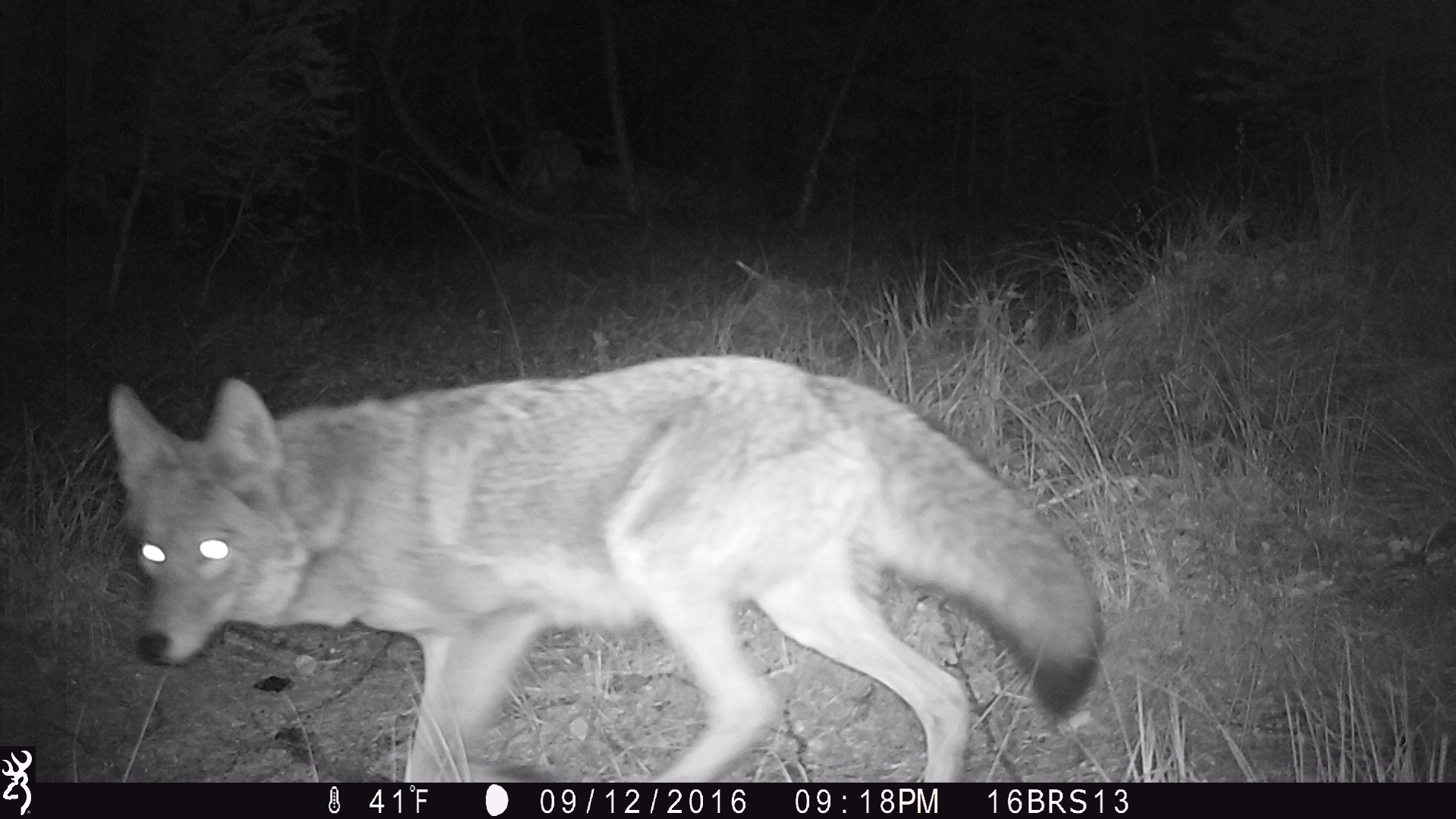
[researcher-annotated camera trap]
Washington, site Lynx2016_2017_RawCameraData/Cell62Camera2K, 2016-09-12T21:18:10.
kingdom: Animalia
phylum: Chordata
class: Mammalia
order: Carnivora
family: Canidae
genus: Canis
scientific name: Canis latrans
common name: coyote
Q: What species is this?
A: Canis latrans (coyote).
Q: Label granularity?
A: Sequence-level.